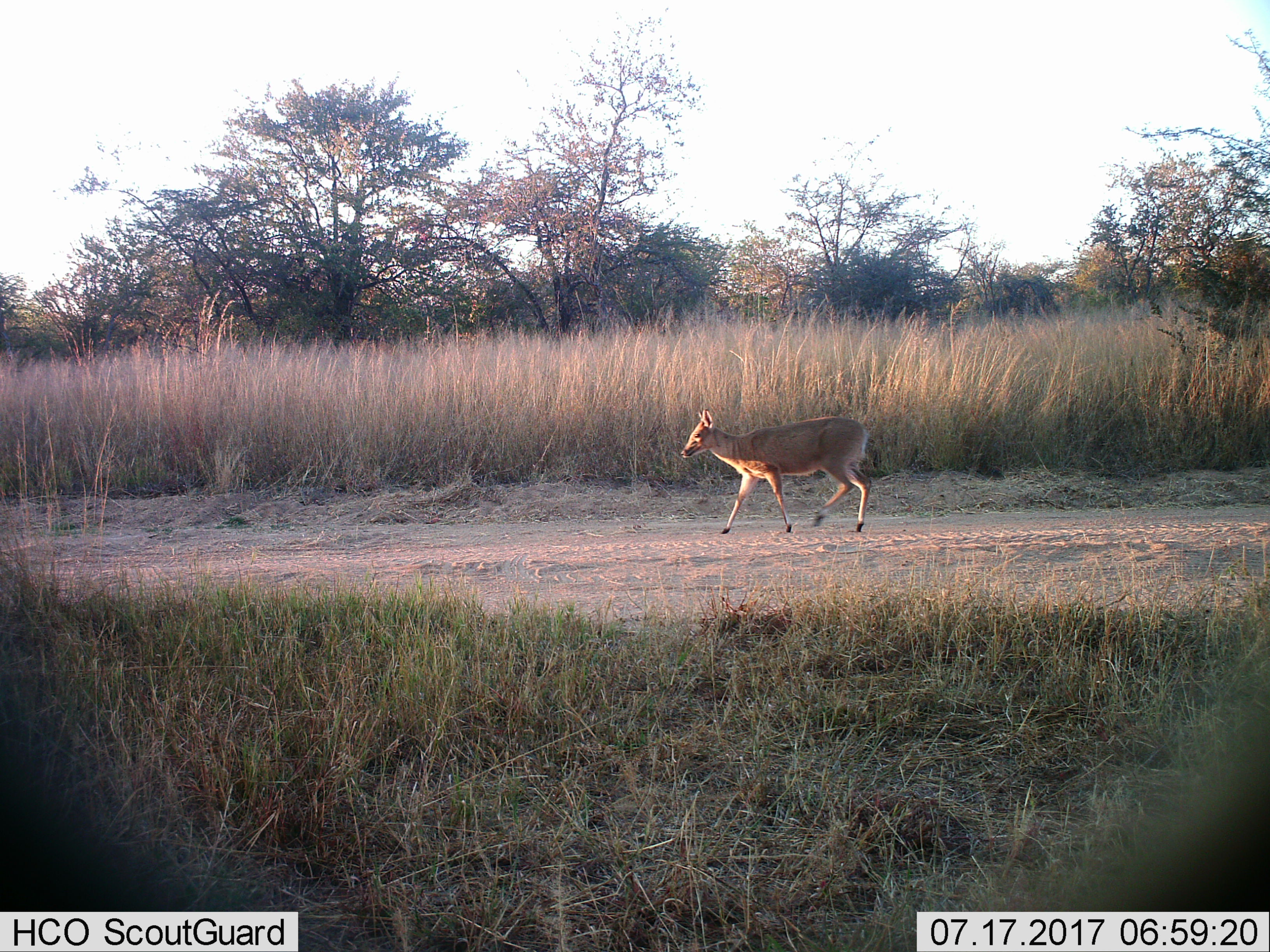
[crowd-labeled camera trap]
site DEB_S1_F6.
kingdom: Animalia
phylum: Chordata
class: Mammalia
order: Artiodactyla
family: Bovidae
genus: Sylvicapra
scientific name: Sylvicapra grimmia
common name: common duiker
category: duikercommongrey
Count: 1.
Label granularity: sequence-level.